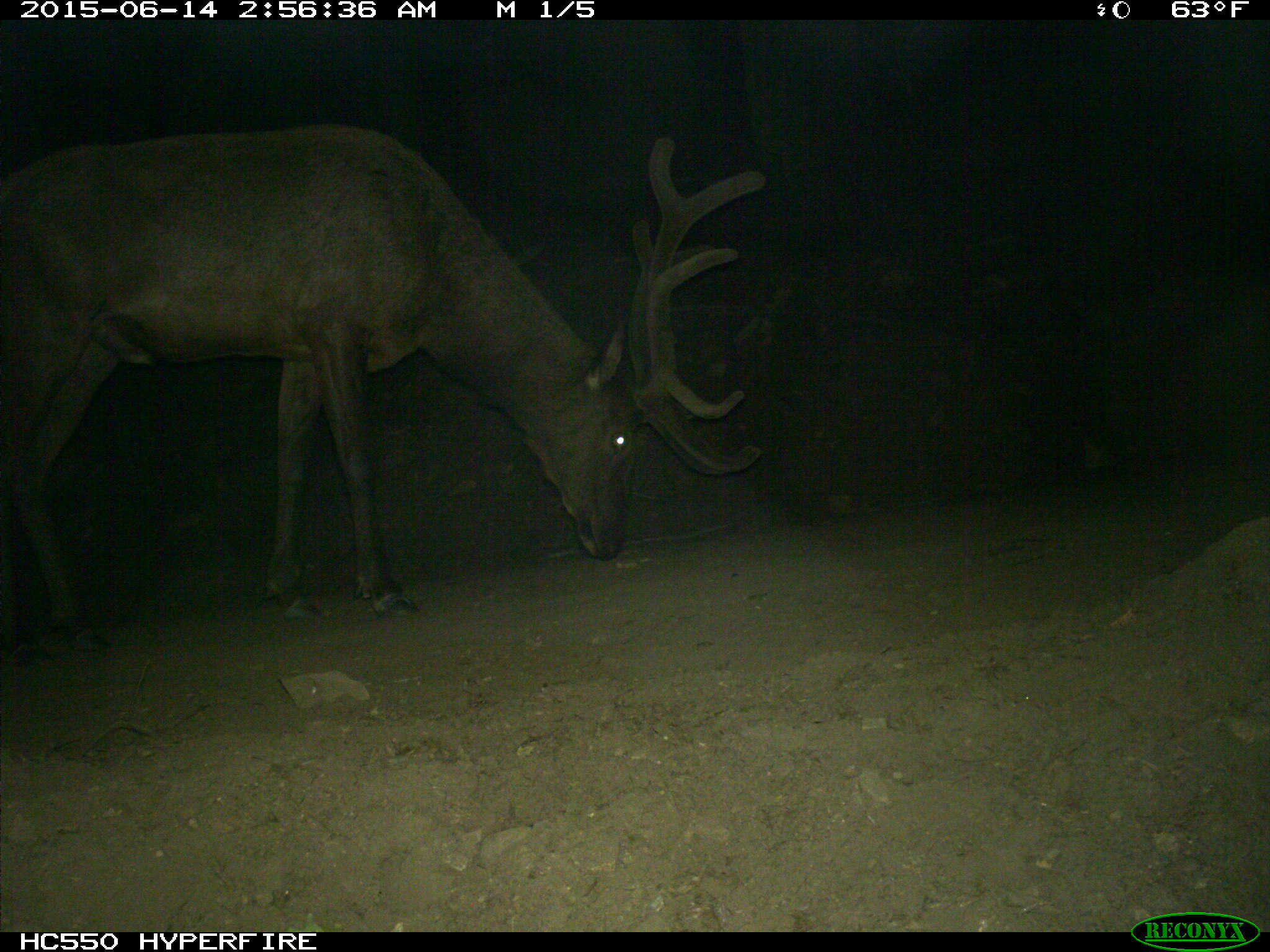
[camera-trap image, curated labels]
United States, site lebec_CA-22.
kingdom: Animalia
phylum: Chordata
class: Mammalia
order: Artiodactyla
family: Cervidae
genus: Cervus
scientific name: Cervus canadensis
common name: elk